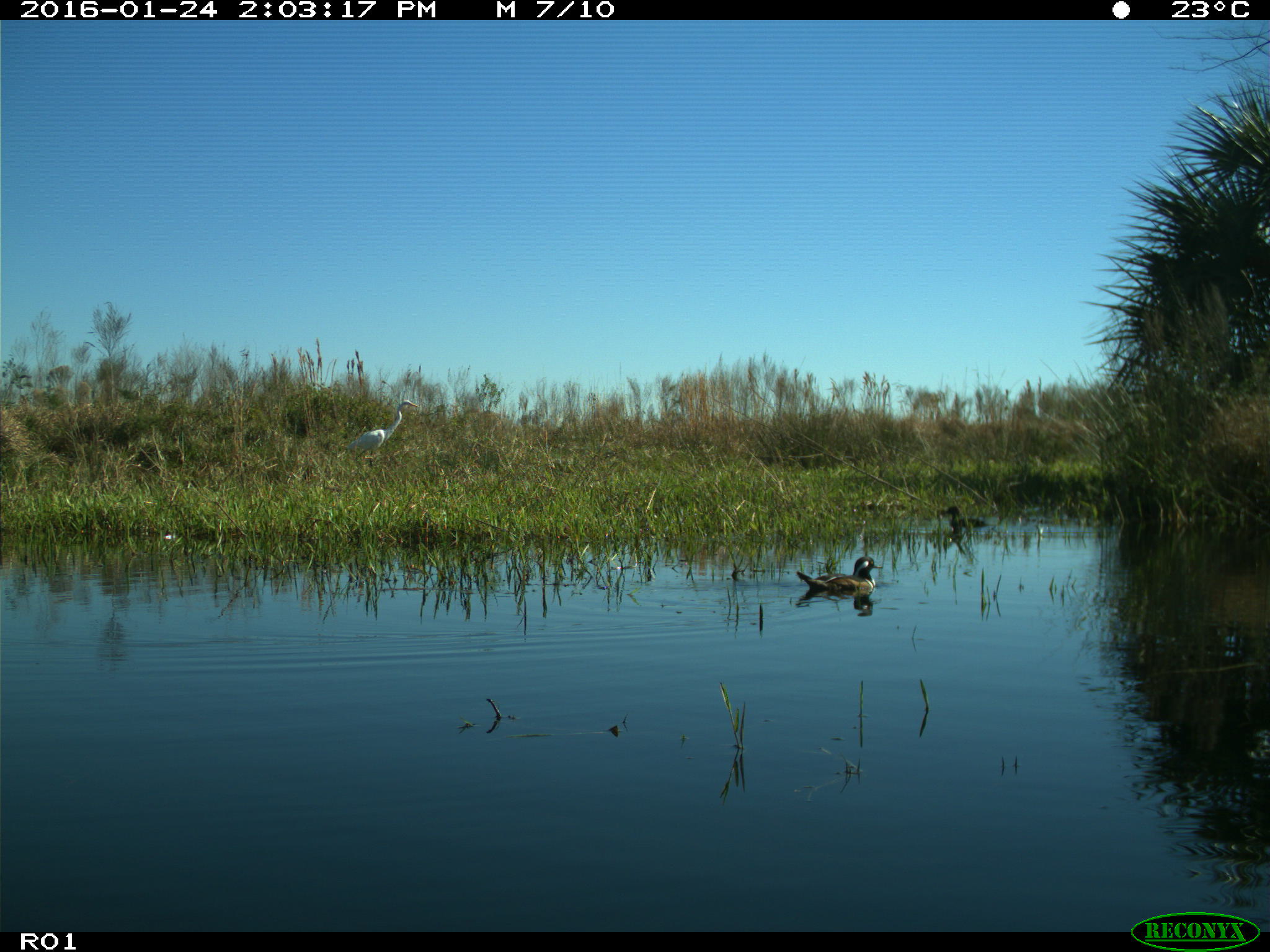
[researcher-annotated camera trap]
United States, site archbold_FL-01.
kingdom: Animalia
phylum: Chordata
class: Aves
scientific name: Aves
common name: birds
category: unidentified bird